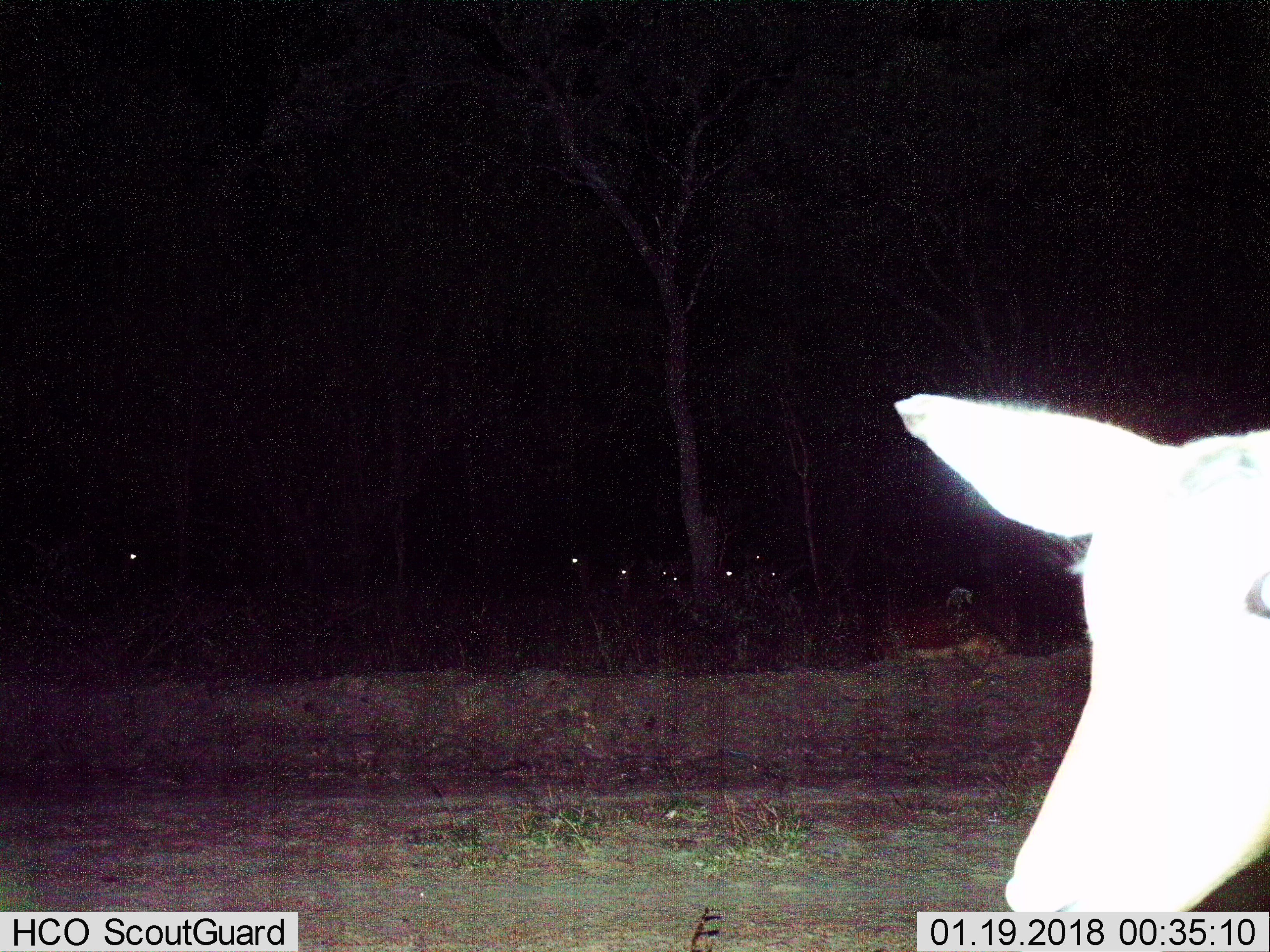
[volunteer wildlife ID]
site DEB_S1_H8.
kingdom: Animalia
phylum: Chordata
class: Mammalia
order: Artiodactyla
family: Bovidae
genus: Aepyceros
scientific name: Aepyceros melampus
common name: impala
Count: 8.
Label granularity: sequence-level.